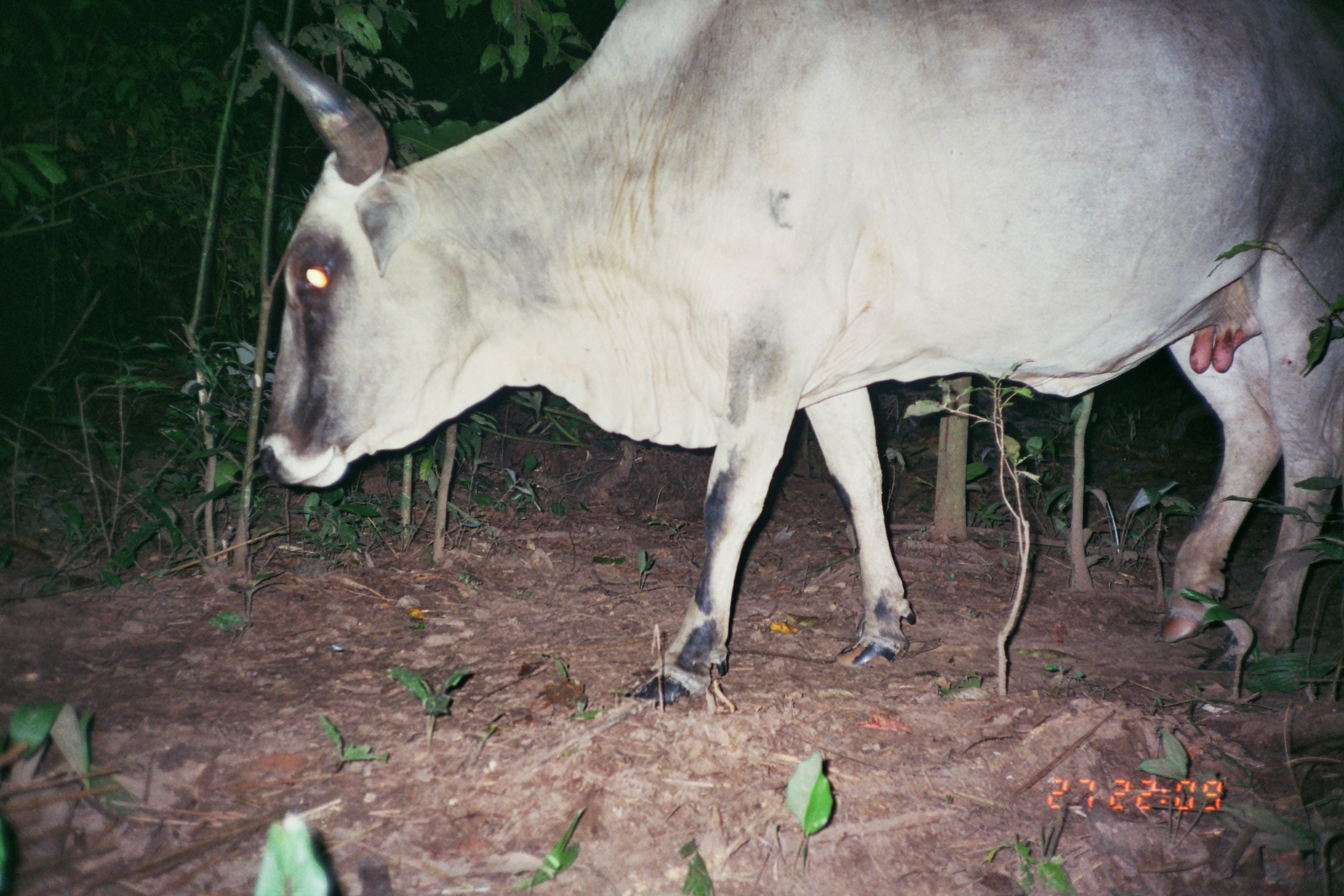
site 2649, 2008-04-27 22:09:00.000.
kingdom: Animalia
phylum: Chordata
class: Mammalia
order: Artiodactyla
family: Bovidae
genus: Bos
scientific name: Bos taurus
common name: domestic cattle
Bos taurus (domestic cattle).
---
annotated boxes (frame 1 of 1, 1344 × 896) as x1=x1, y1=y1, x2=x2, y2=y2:
bos taurus: x1=245, y1=0, x2=1340, y2=704